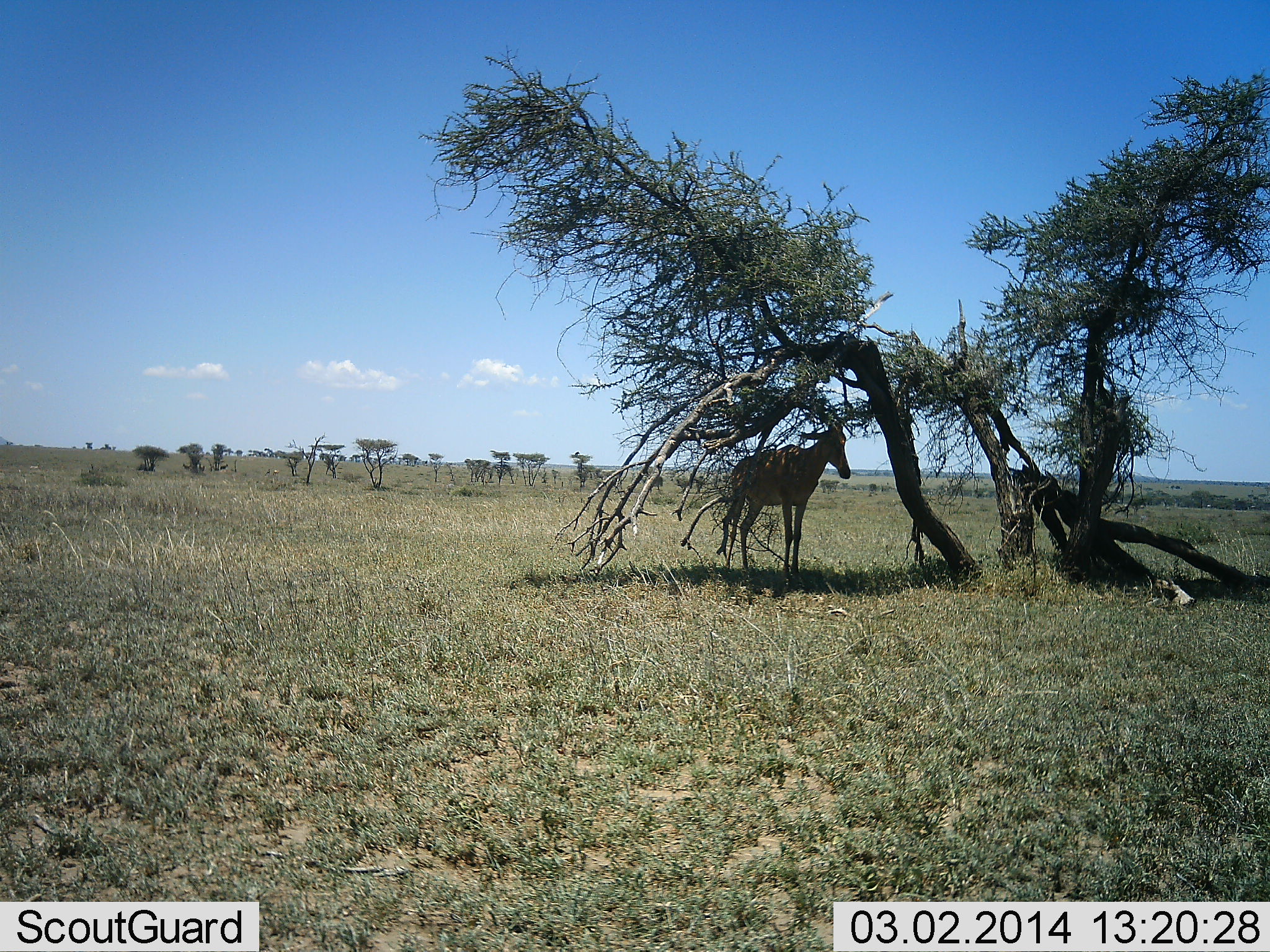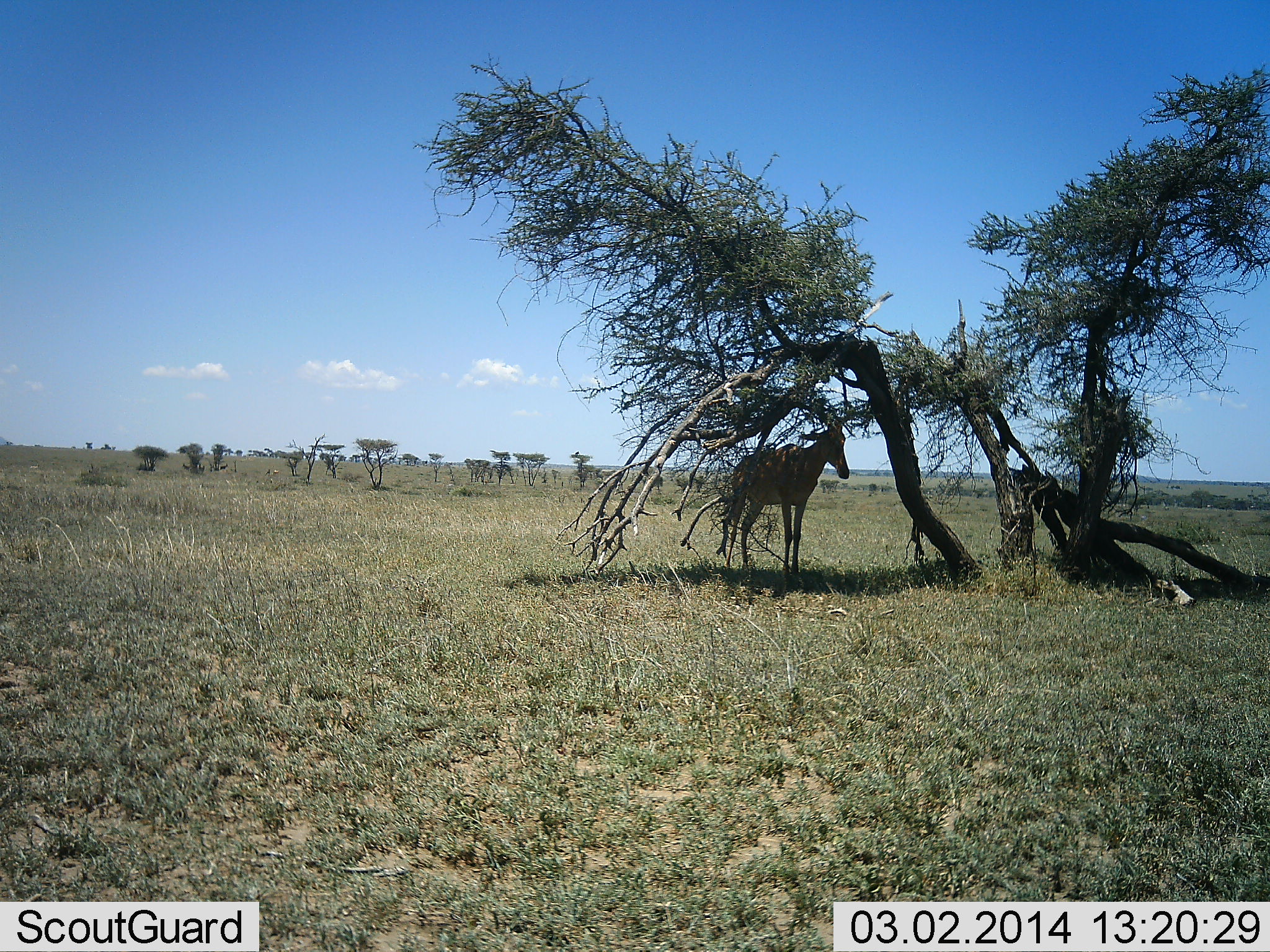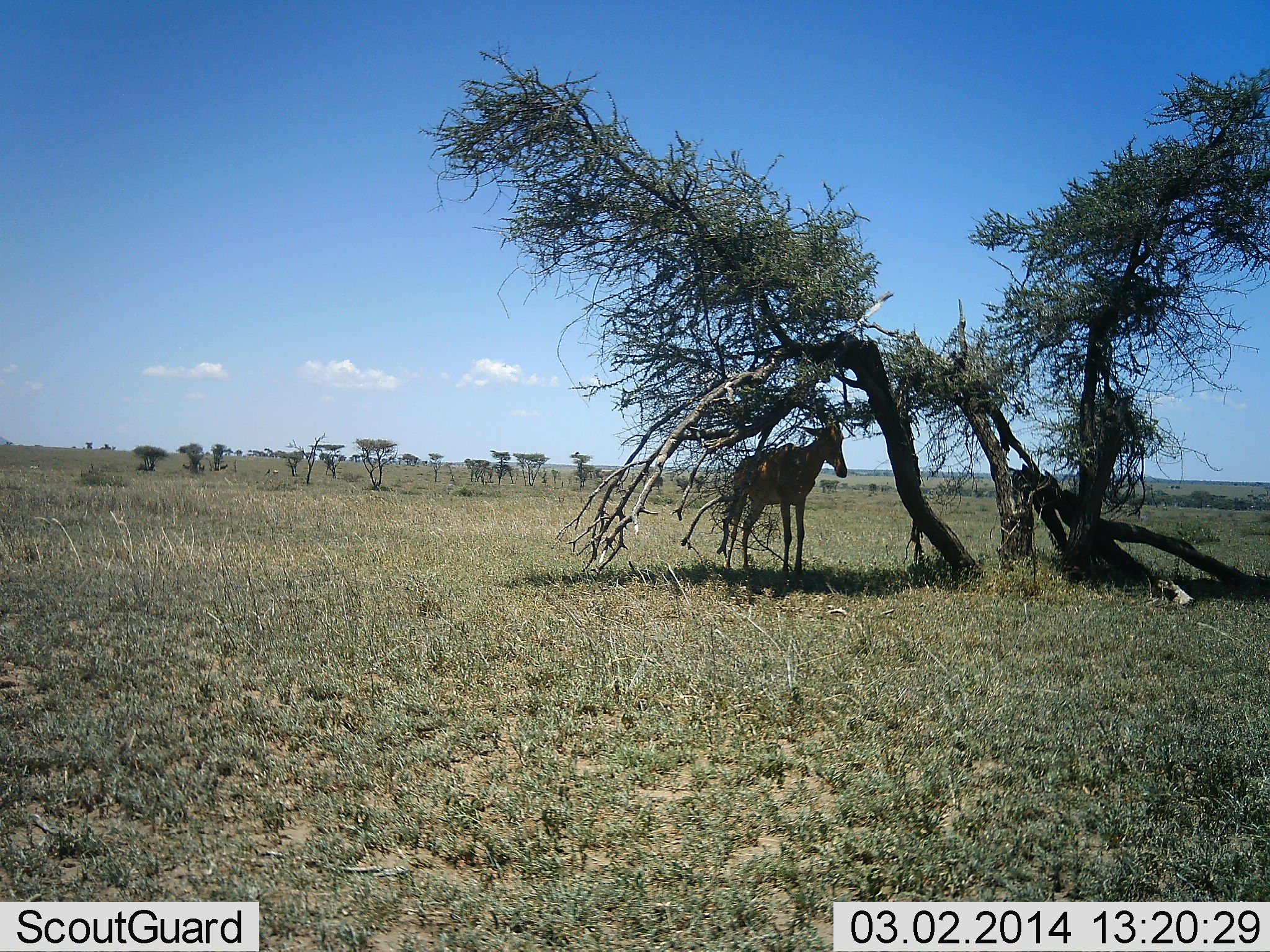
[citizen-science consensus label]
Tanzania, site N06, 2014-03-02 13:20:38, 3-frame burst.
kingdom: Animalia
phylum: Chordata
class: Mammalia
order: Artiodactyla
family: Bovidae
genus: Alcelaphus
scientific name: Alcelaphus buselaphus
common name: hartebeest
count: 1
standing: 90%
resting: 30%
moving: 0%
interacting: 0%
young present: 0%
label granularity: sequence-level